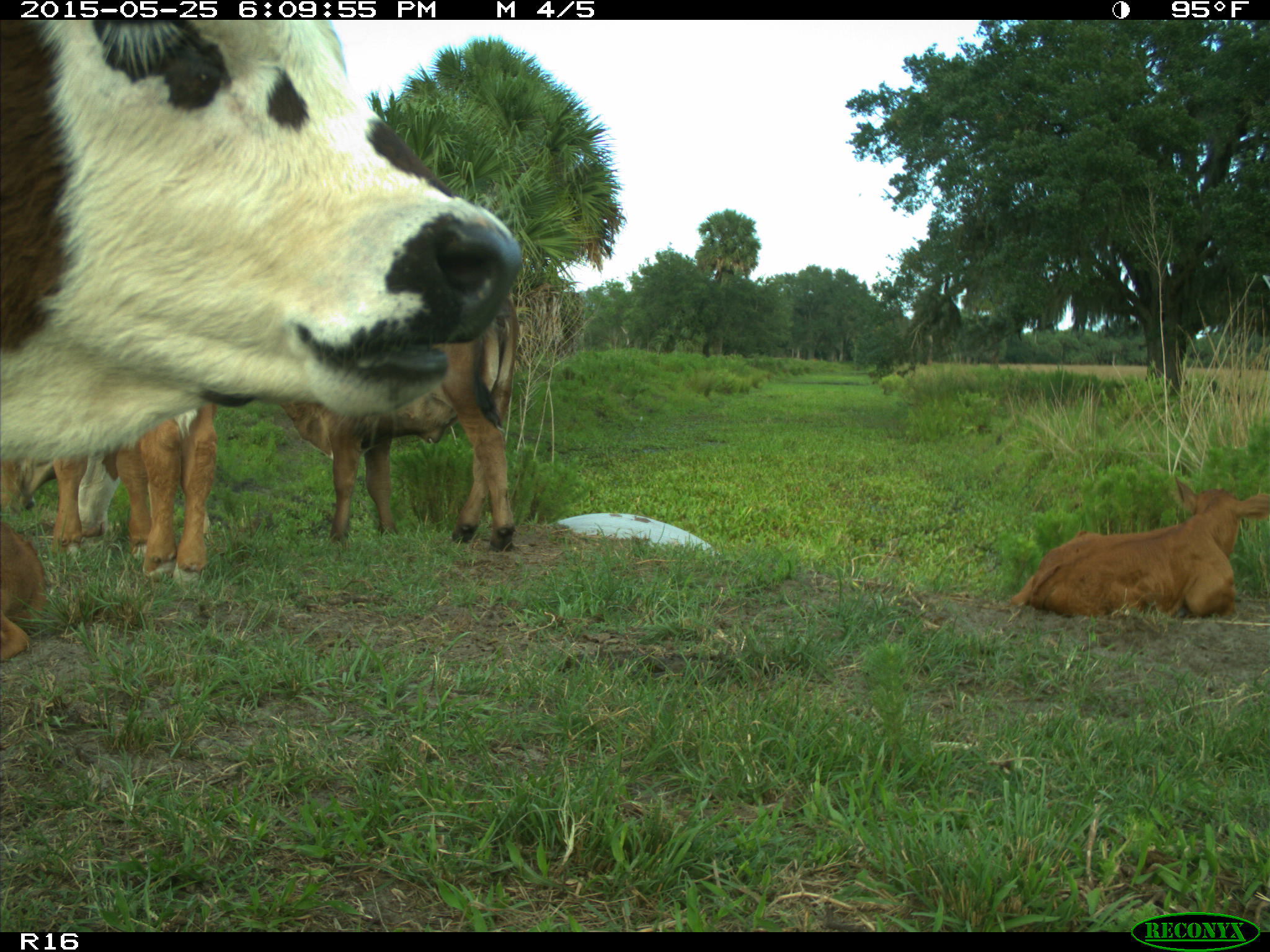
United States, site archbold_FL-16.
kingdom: Animalia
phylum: Chordata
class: Mammalia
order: Artiodactyla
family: Bovidae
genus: Bos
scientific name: Bos taurus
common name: domestic cow